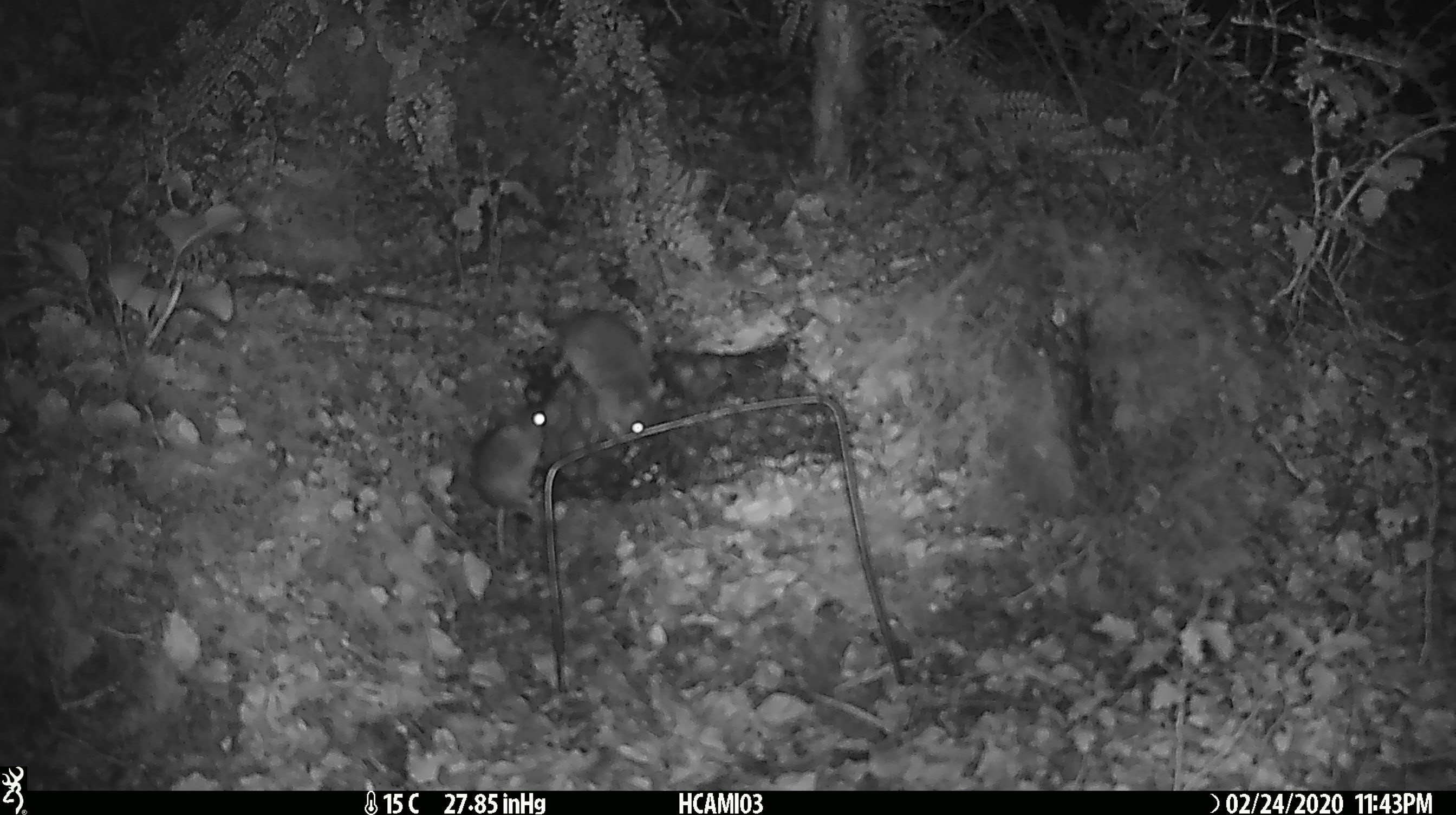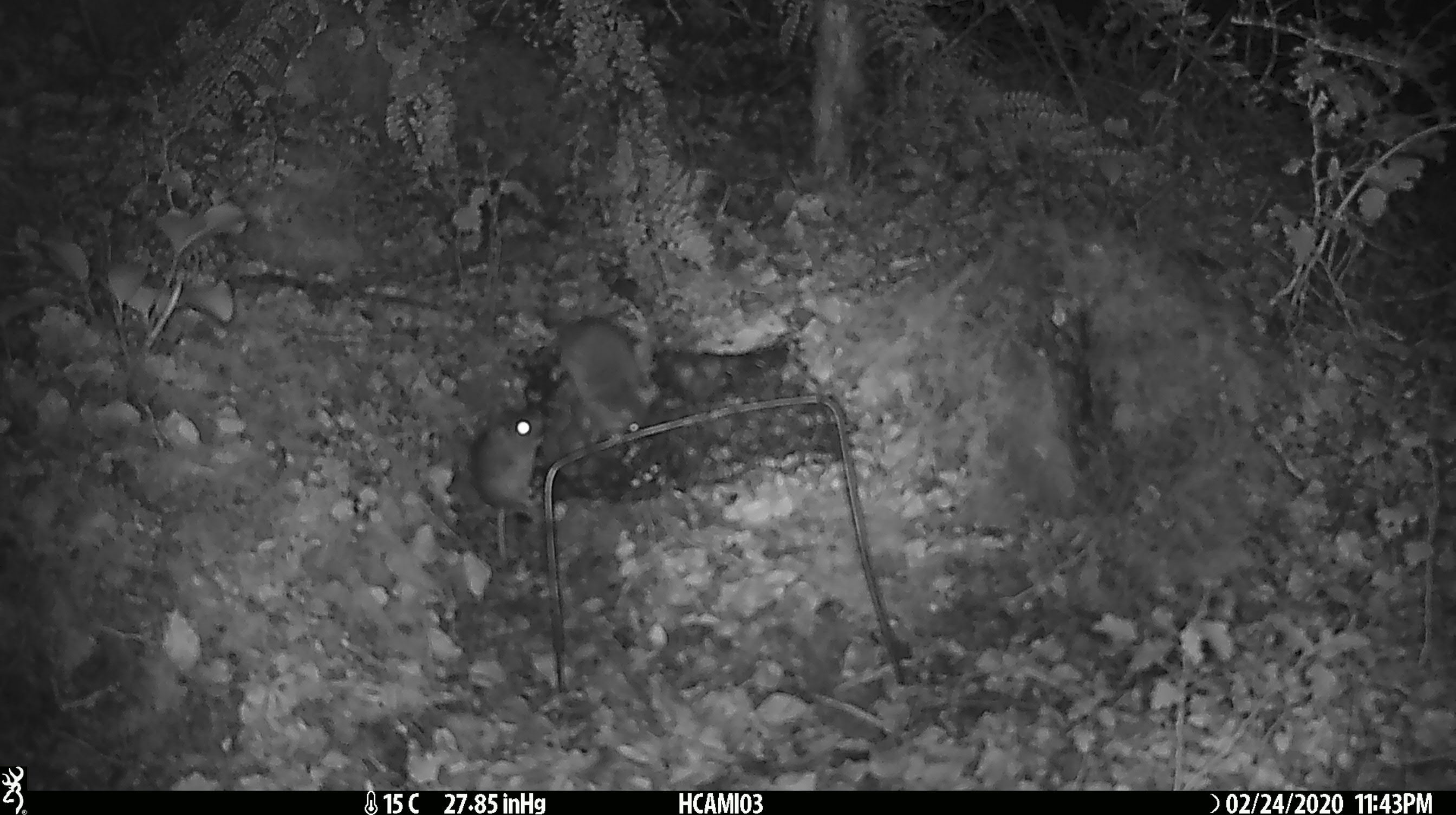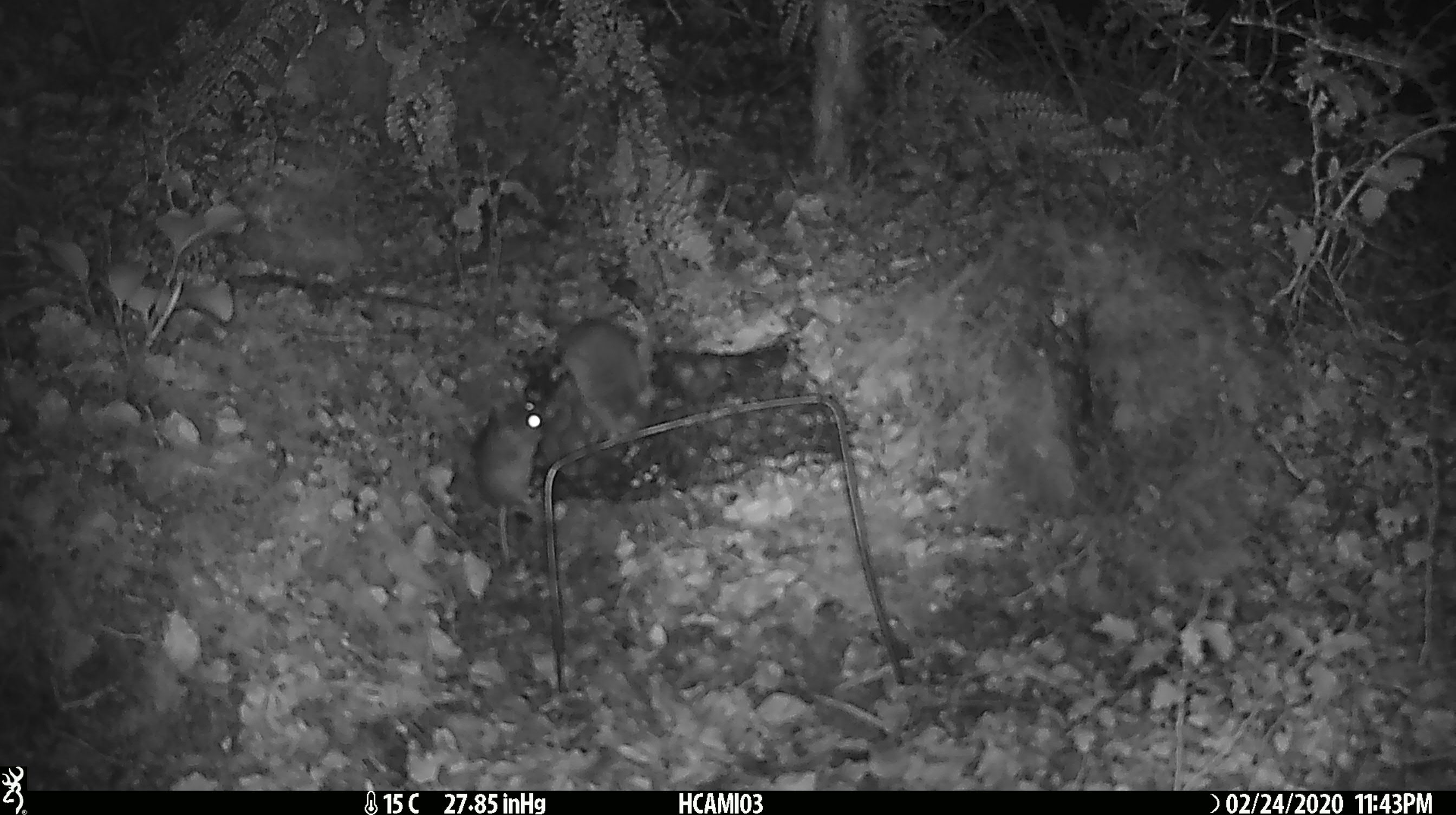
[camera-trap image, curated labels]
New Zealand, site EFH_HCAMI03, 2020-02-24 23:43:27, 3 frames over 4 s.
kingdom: Animalia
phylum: Chordata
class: Mammalia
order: Rodentia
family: Muridae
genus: Mus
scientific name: Mus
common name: mouse